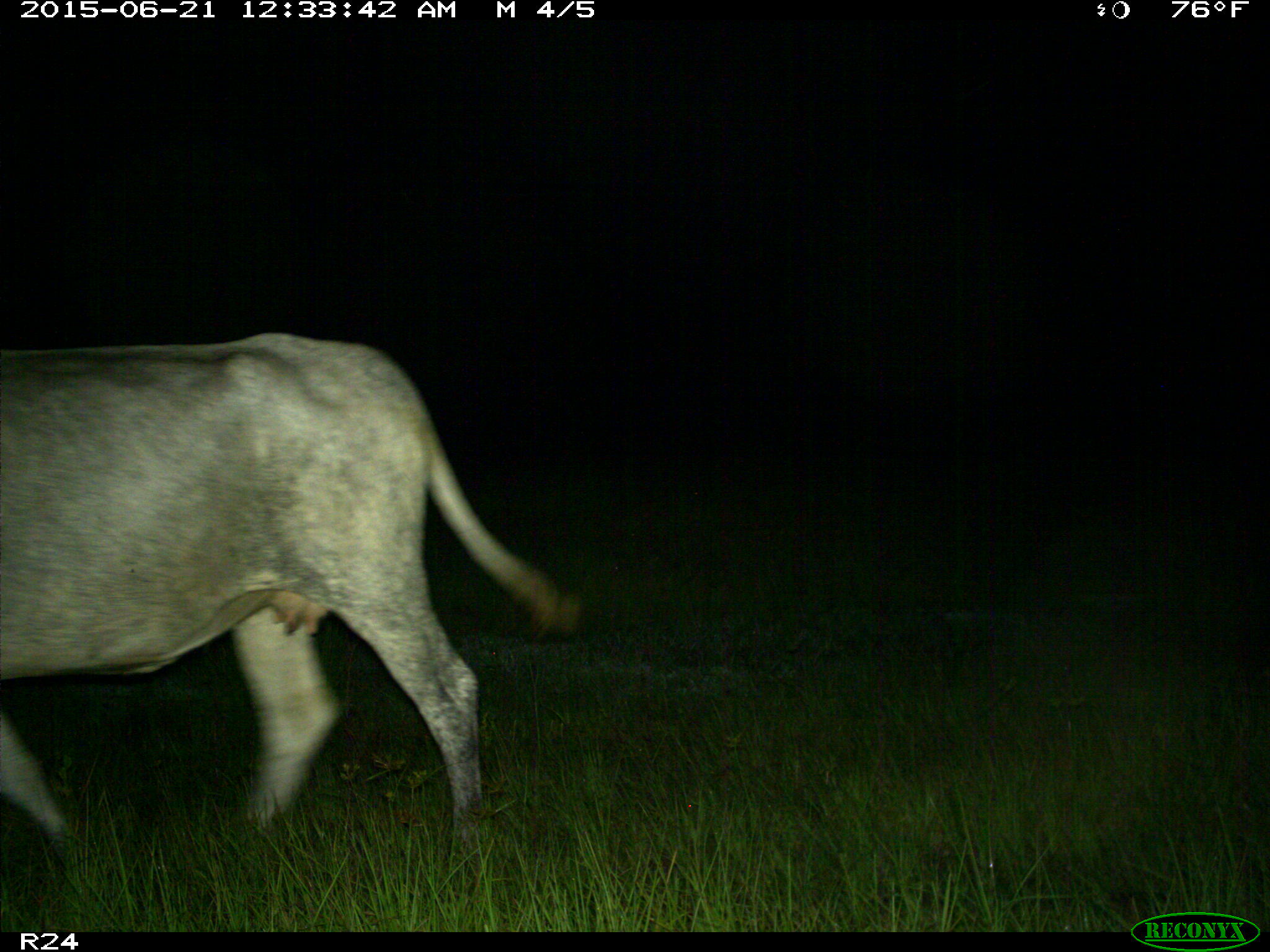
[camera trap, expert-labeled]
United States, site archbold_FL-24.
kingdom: Animalia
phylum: Chordata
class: Mammalia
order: Artiodactyla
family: Bovidae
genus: Bos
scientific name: Bos taurus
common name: domestic cow